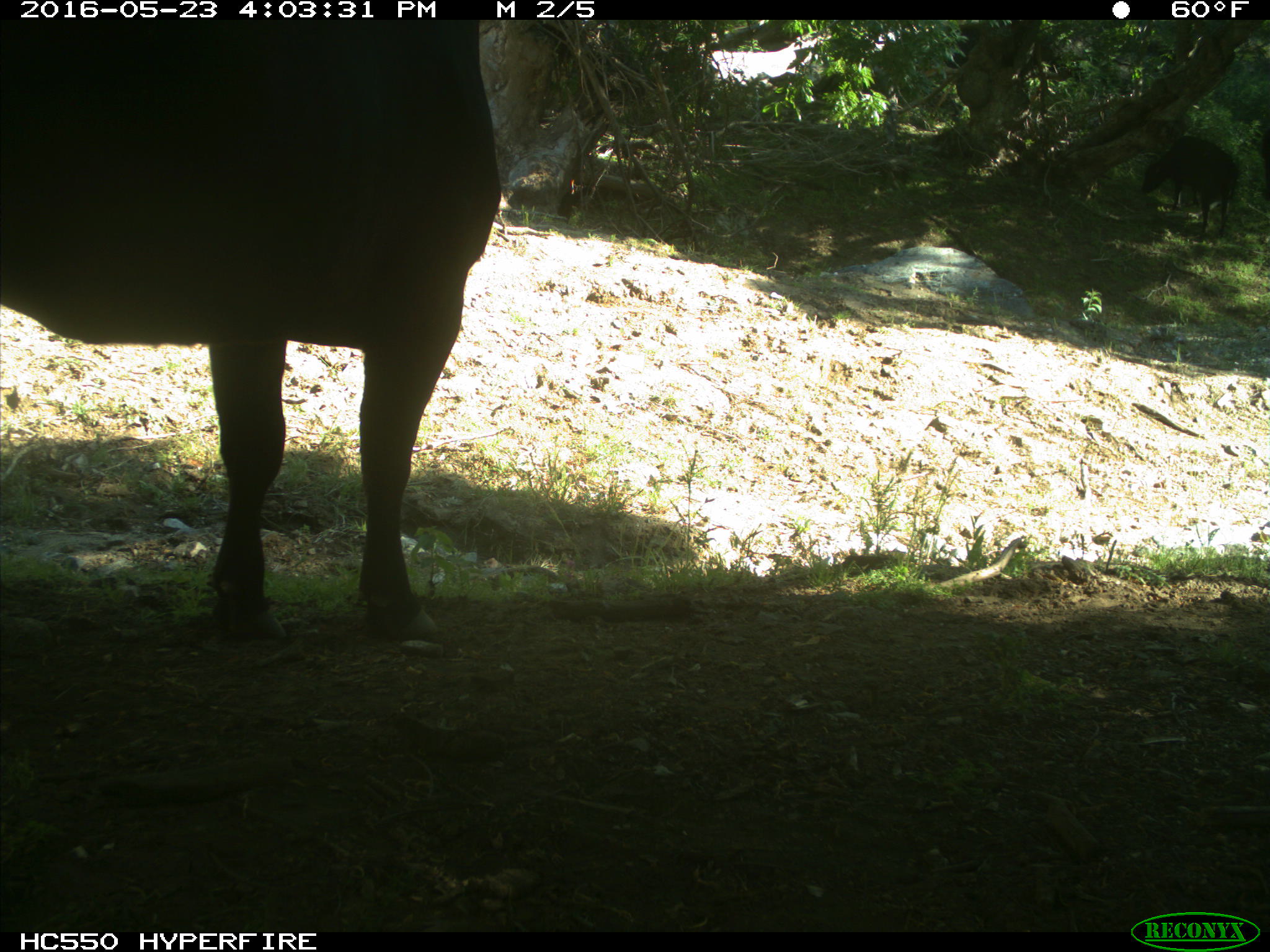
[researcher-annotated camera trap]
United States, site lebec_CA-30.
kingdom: Animalia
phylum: Chordata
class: Mammalia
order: Artiodactyla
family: Bovidae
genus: Bos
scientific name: Bos taurus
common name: domestic cow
Bos taurus (domestic cow).